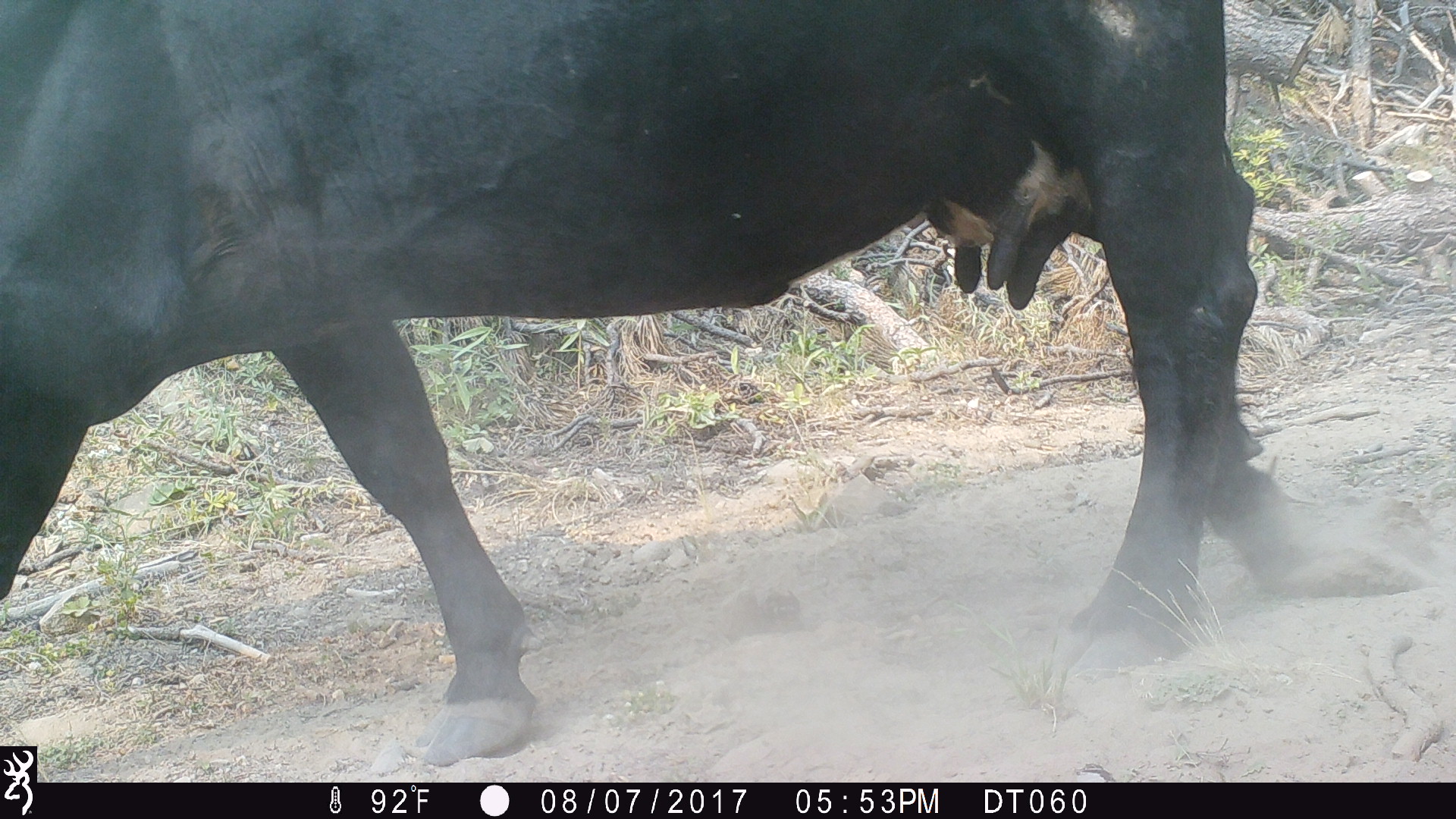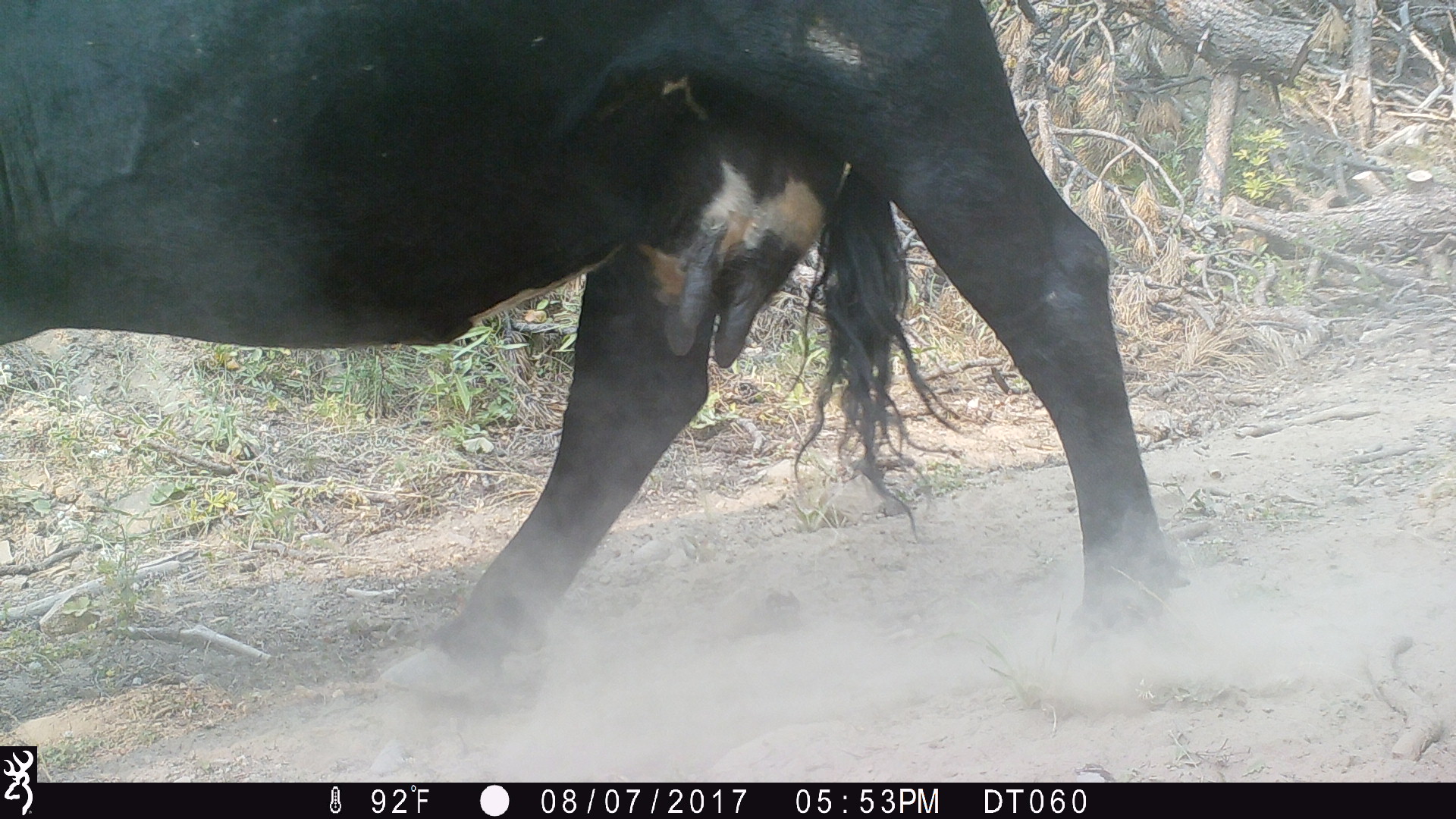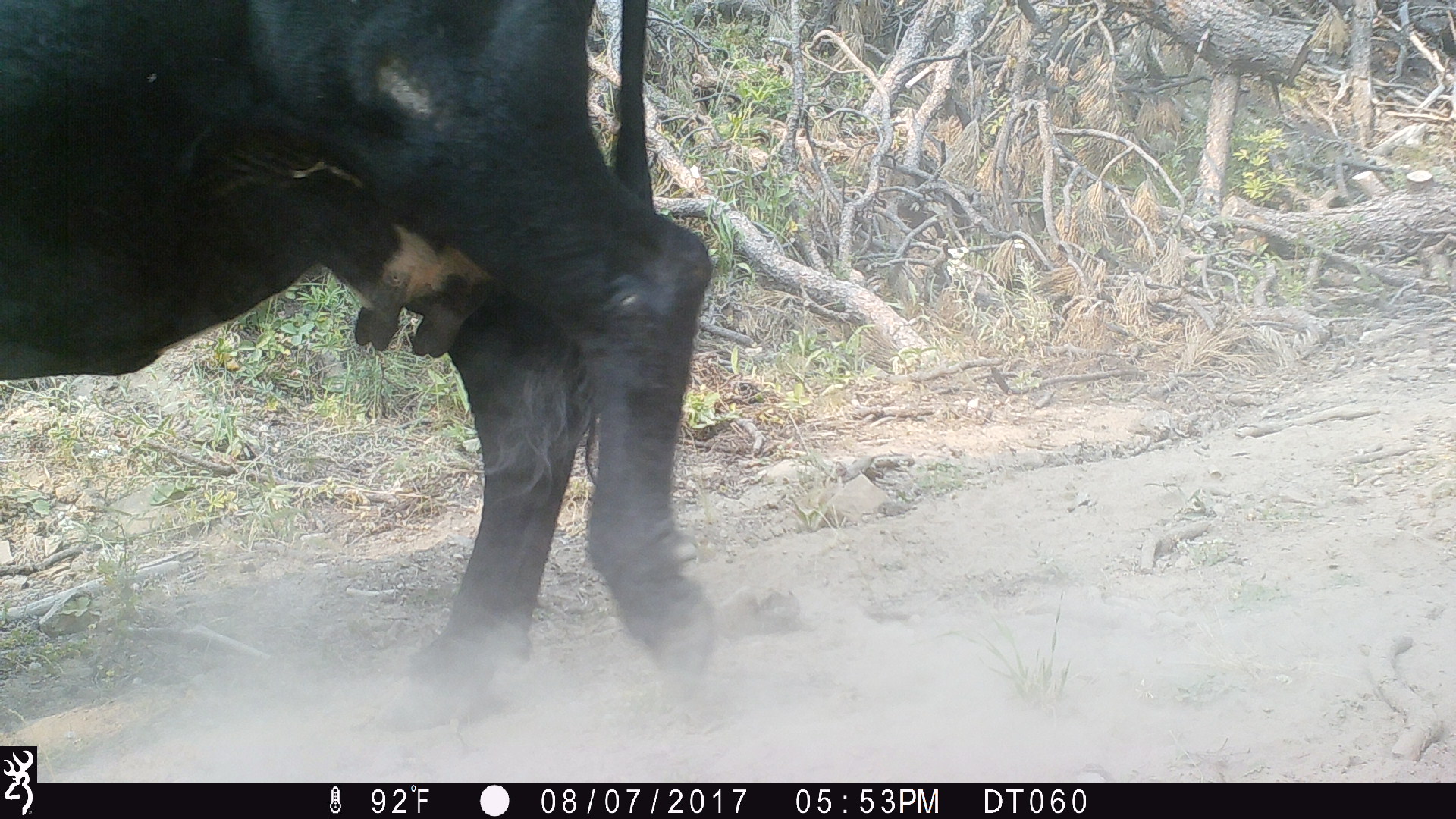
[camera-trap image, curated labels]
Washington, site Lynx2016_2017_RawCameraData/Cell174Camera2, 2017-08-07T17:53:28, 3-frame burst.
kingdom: Animalia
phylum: Chordata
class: Mammalia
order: Artiodactyla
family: Bovidae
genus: Bos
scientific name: Bos taurus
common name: domestic cattle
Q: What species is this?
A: Domestic cattle (Bos taurus).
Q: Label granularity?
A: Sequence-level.